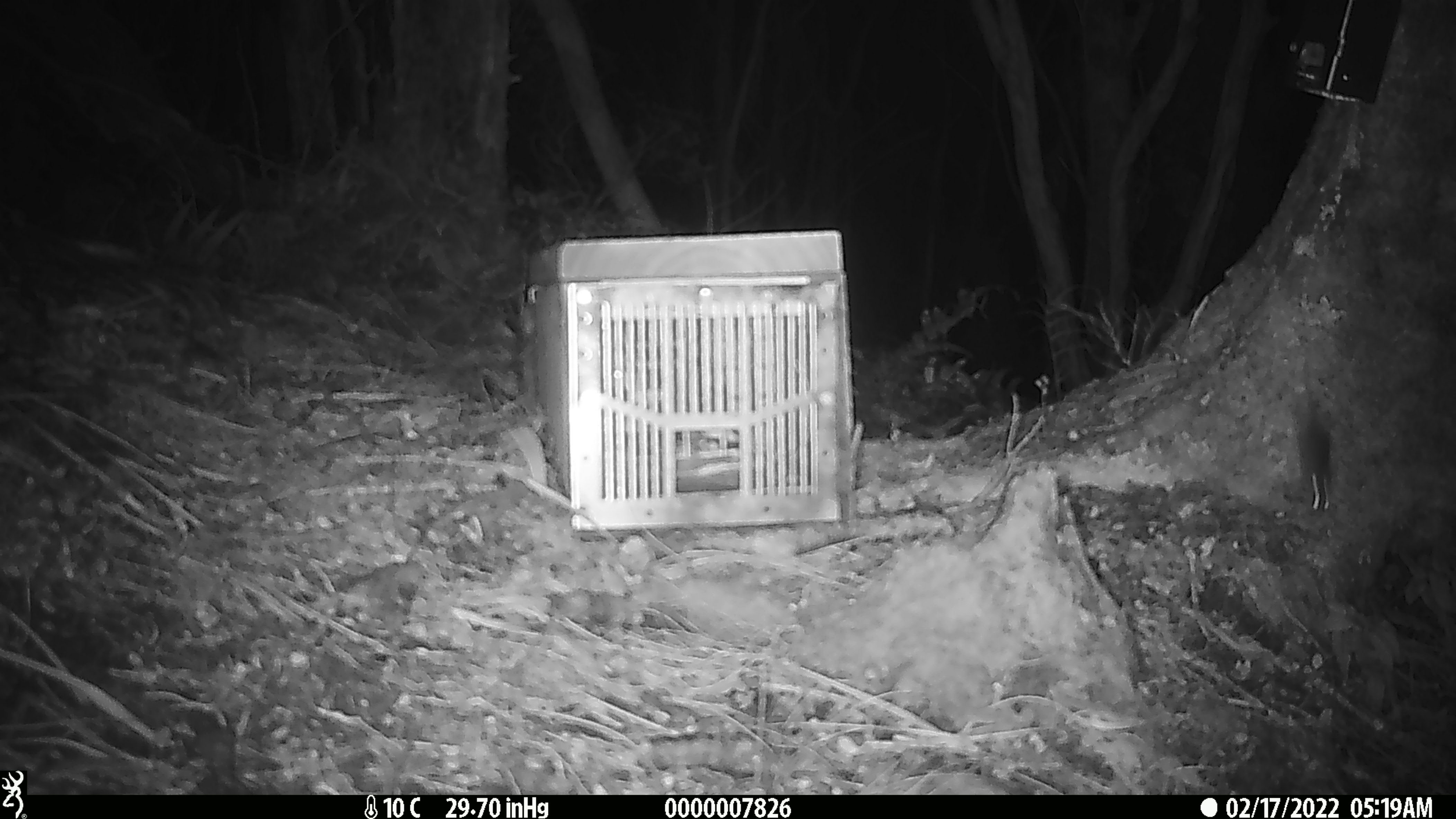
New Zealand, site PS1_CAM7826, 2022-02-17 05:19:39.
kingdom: Animalia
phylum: Chordata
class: Mammalia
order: Rodentia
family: Muridae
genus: Mus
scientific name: Mus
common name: mouse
Mouse (Mus).